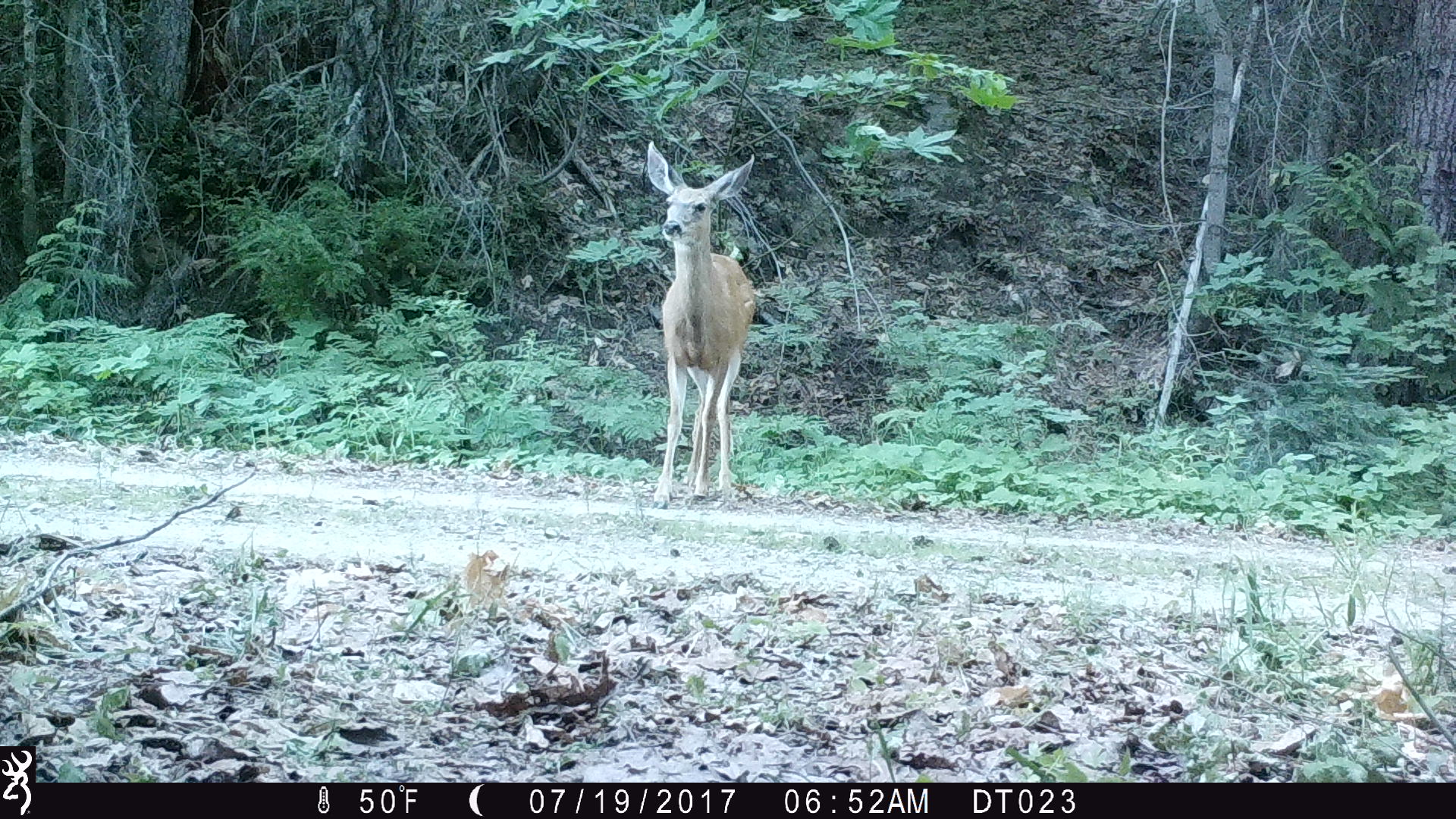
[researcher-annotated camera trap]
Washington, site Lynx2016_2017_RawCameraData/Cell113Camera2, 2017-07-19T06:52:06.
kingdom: Animalia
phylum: Chordata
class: Mammalia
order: Artiodactyla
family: Cervidae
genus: Odocoileus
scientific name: Odocoileus hemionus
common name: mule deer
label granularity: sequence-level